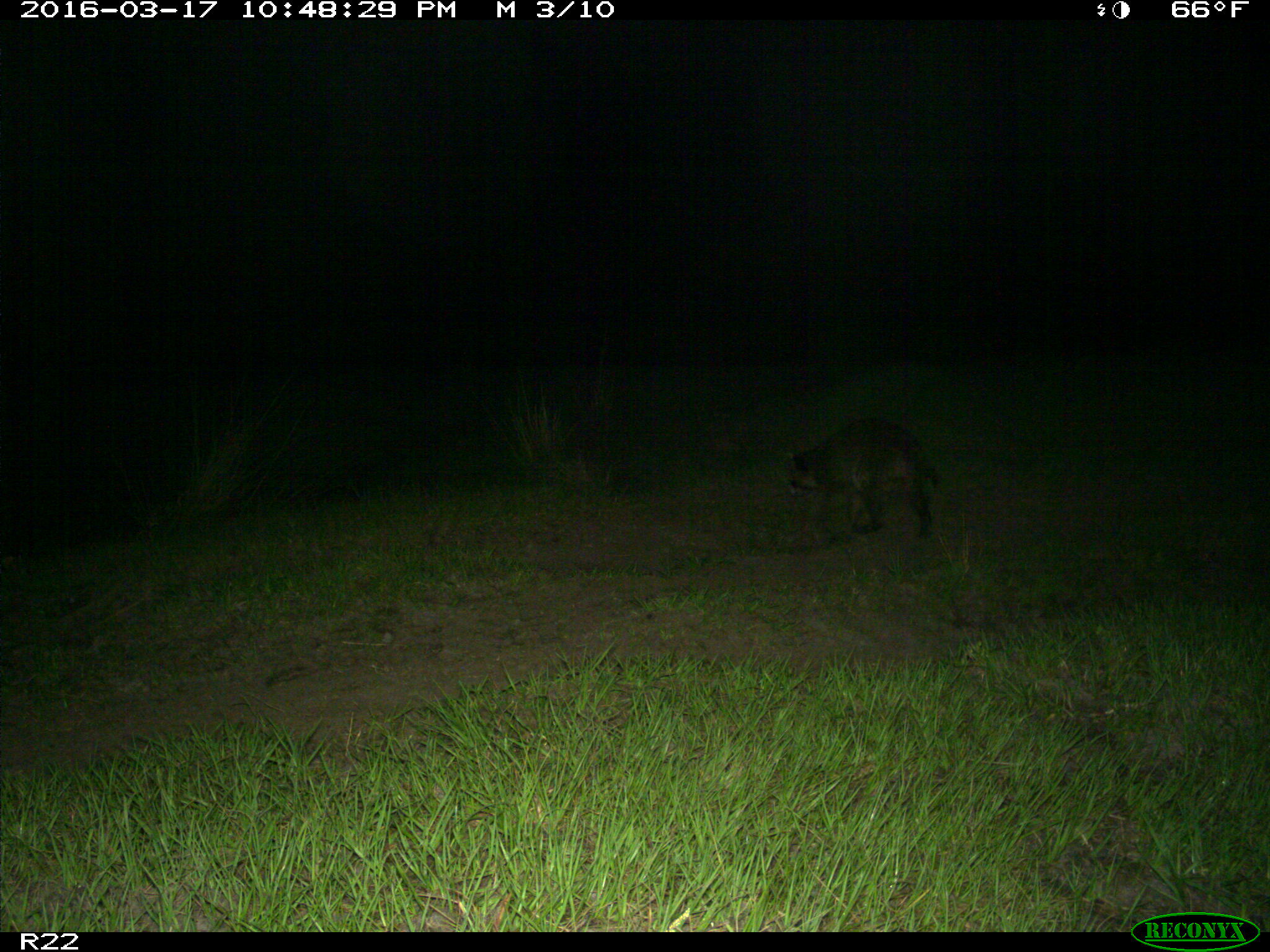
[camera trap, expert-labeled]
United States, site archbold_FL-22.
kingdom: Animalia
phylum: Chordata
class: Mammalia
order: Carnivora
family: Procyonidae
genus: Procyon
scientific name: Procyon lotor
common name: common raccoon